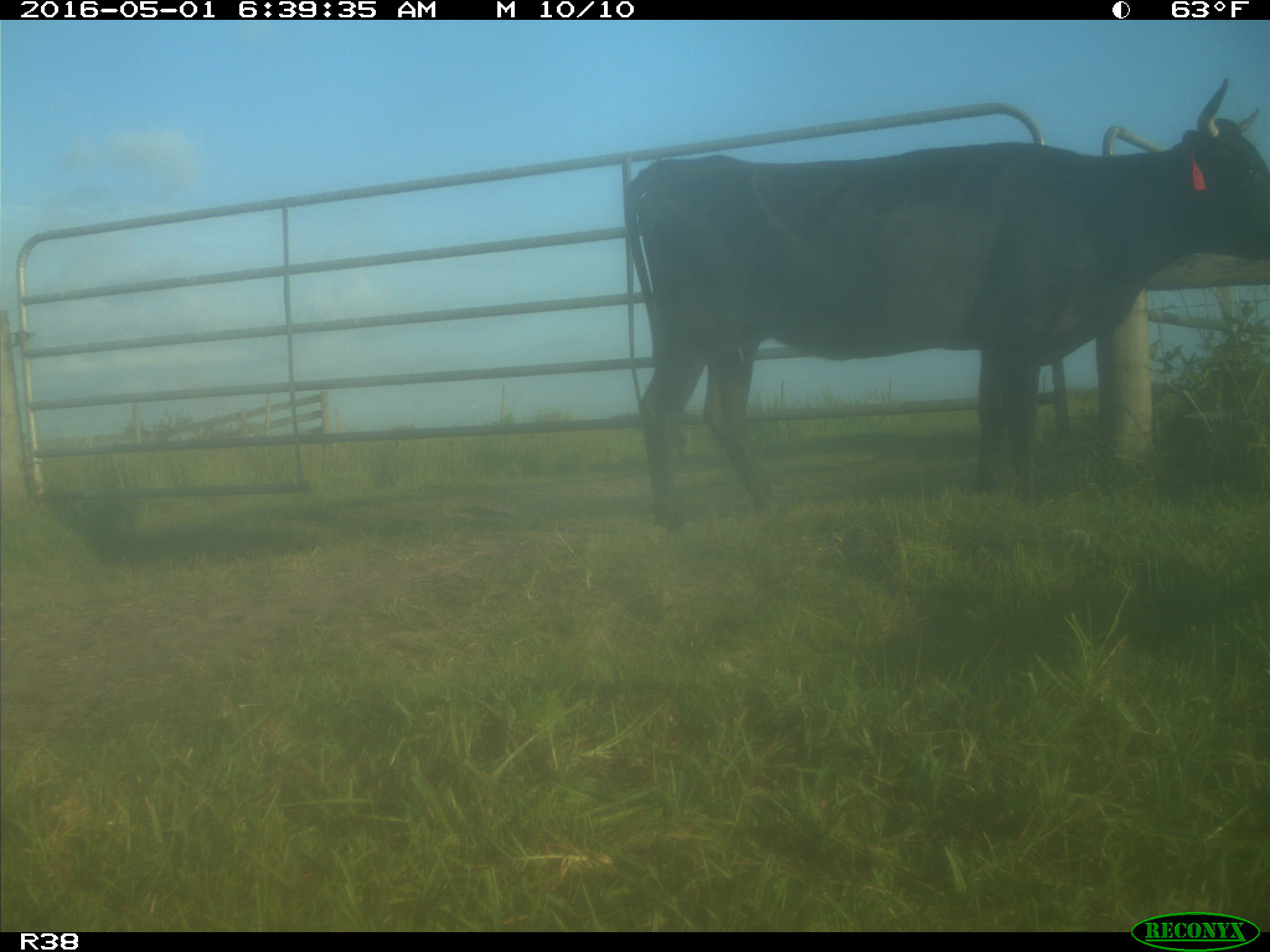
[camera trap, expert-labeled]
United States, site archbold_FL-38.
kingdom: Animalia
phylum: Chordata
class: Mammalia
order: Artiodactyla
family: Bovidae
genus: Bos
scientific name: Bos taurus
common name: domestic cow